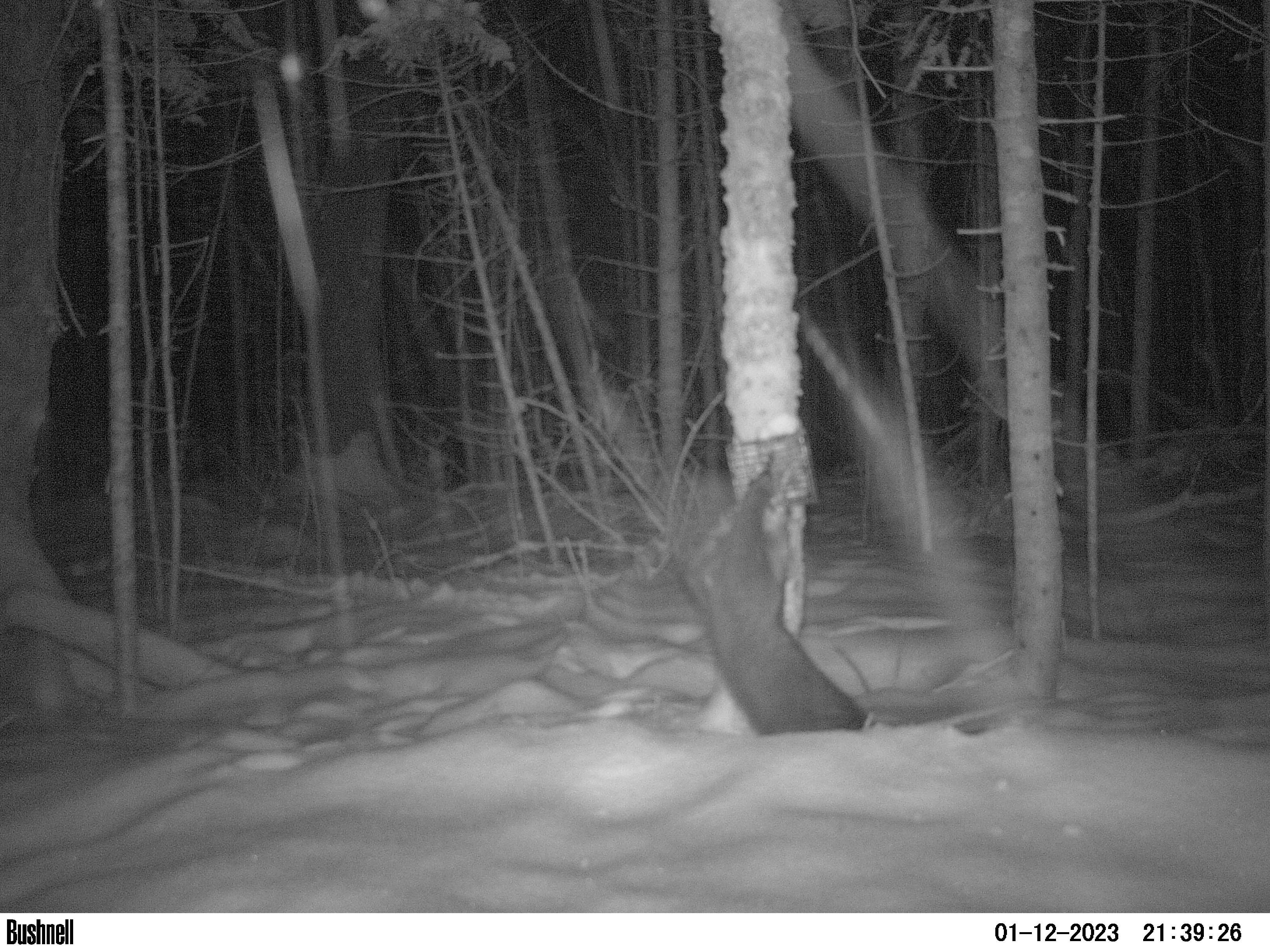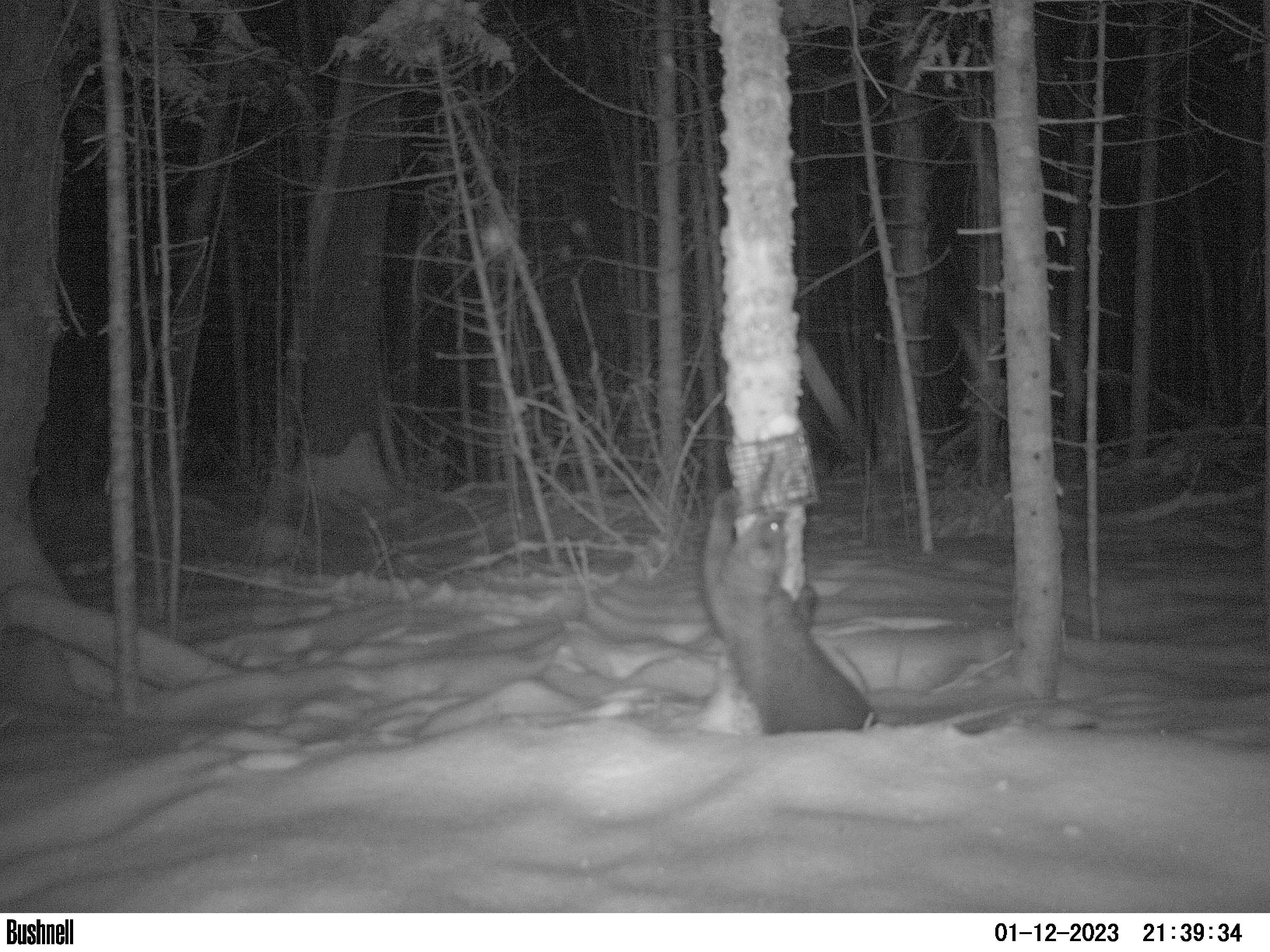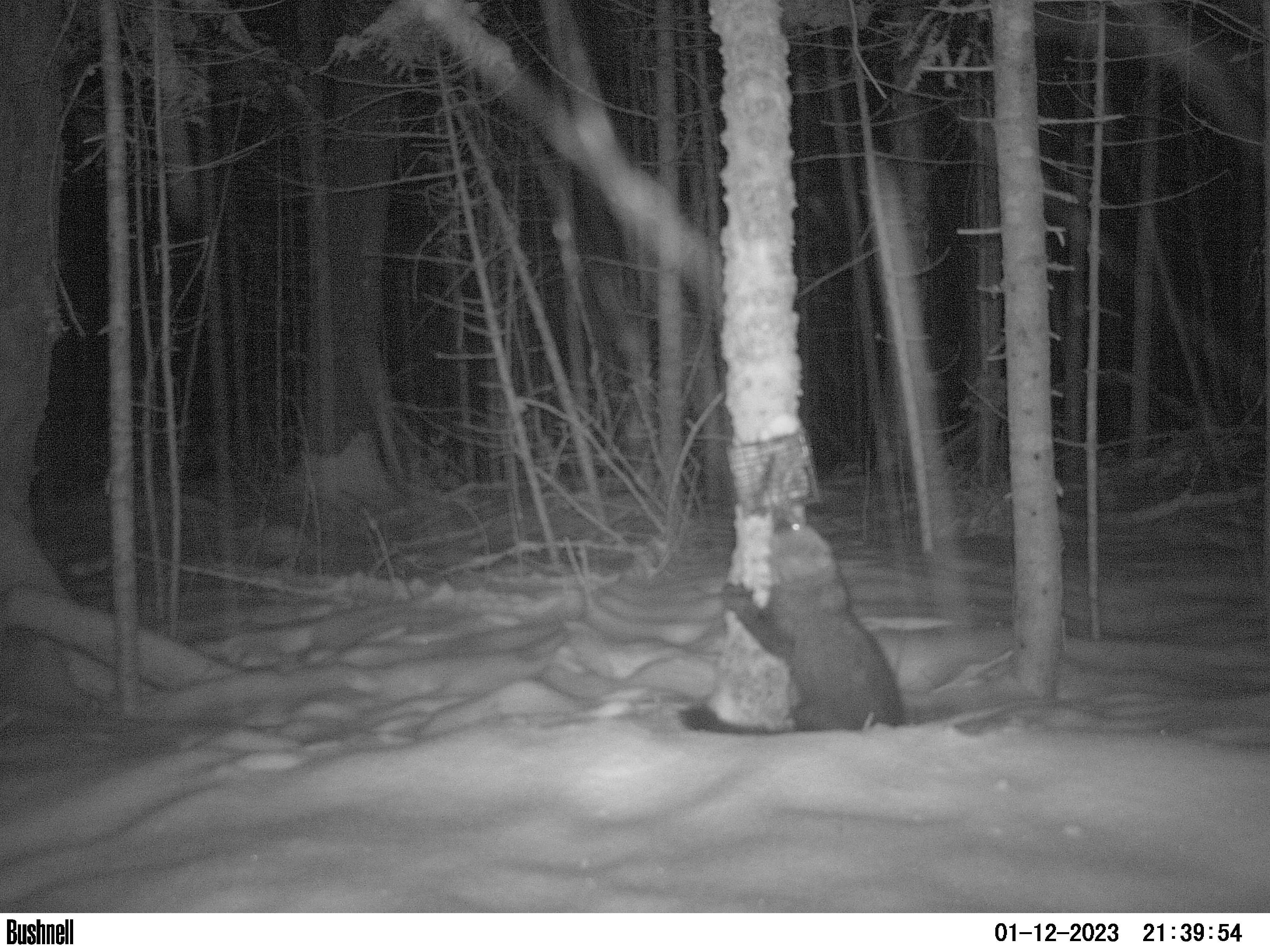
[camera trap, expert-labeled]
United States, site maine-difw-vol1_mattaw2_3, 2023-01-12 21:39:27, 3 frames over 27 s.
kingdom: Animalia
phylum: Chordata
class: Mammalia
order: Carnivora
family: Mustelidae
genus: Pekania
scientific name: Pekania pennanti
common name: fisher